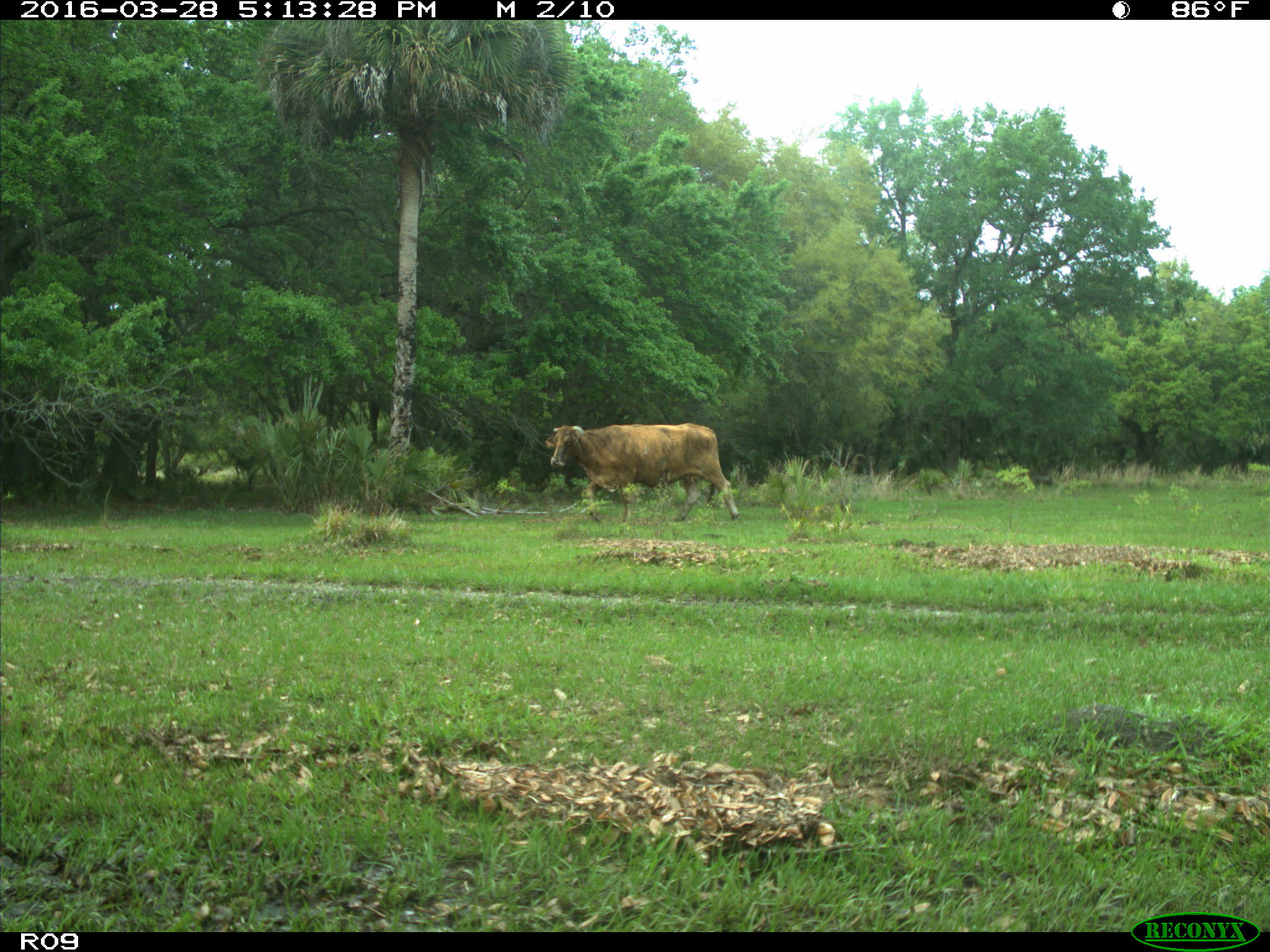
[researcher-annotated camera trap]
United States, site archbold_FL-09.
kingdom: Animalia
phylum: Chordata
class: Mammalia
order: Artiodactyla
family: Bovidae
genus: Bos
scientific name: Bos taurus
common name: domestic cow